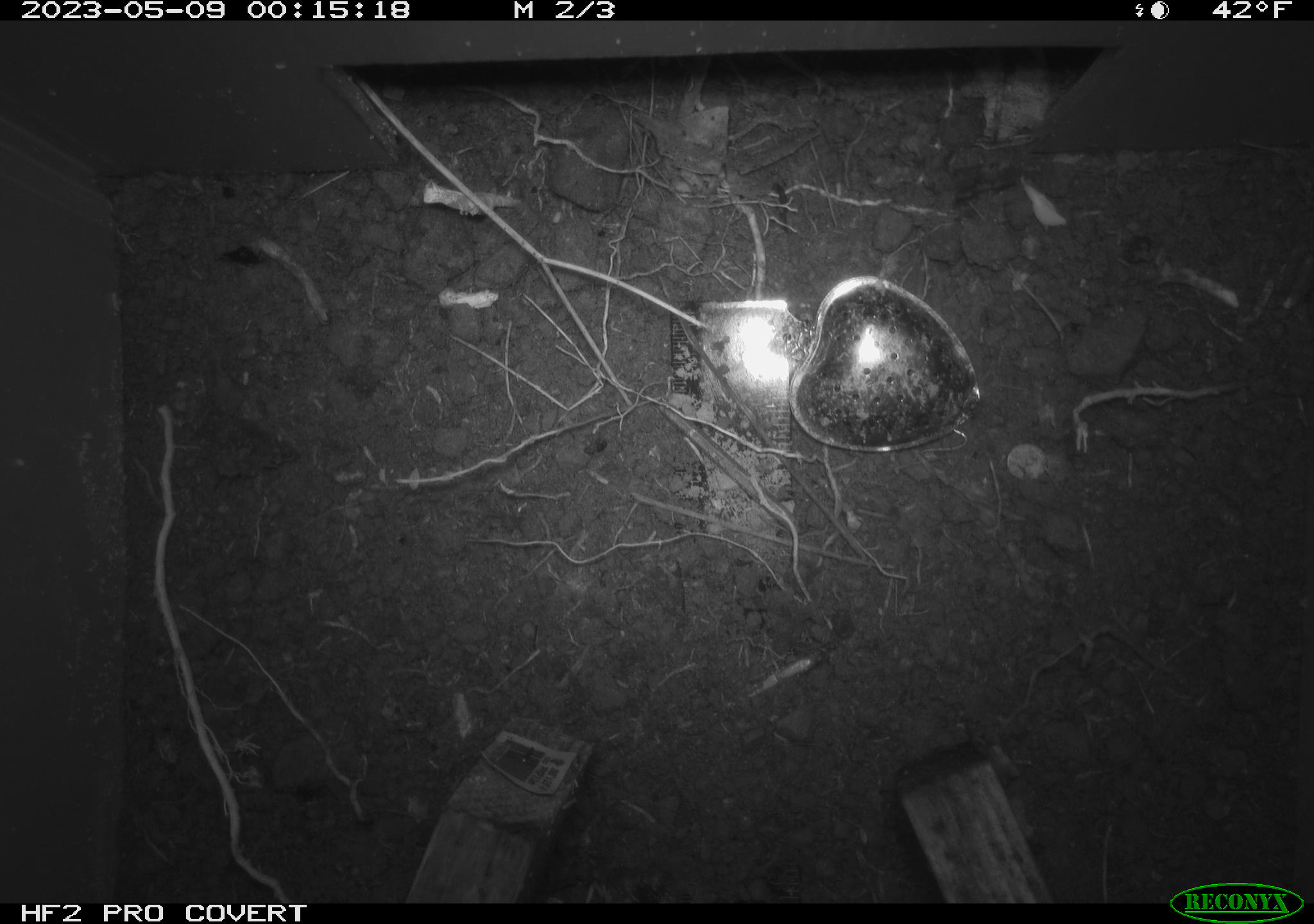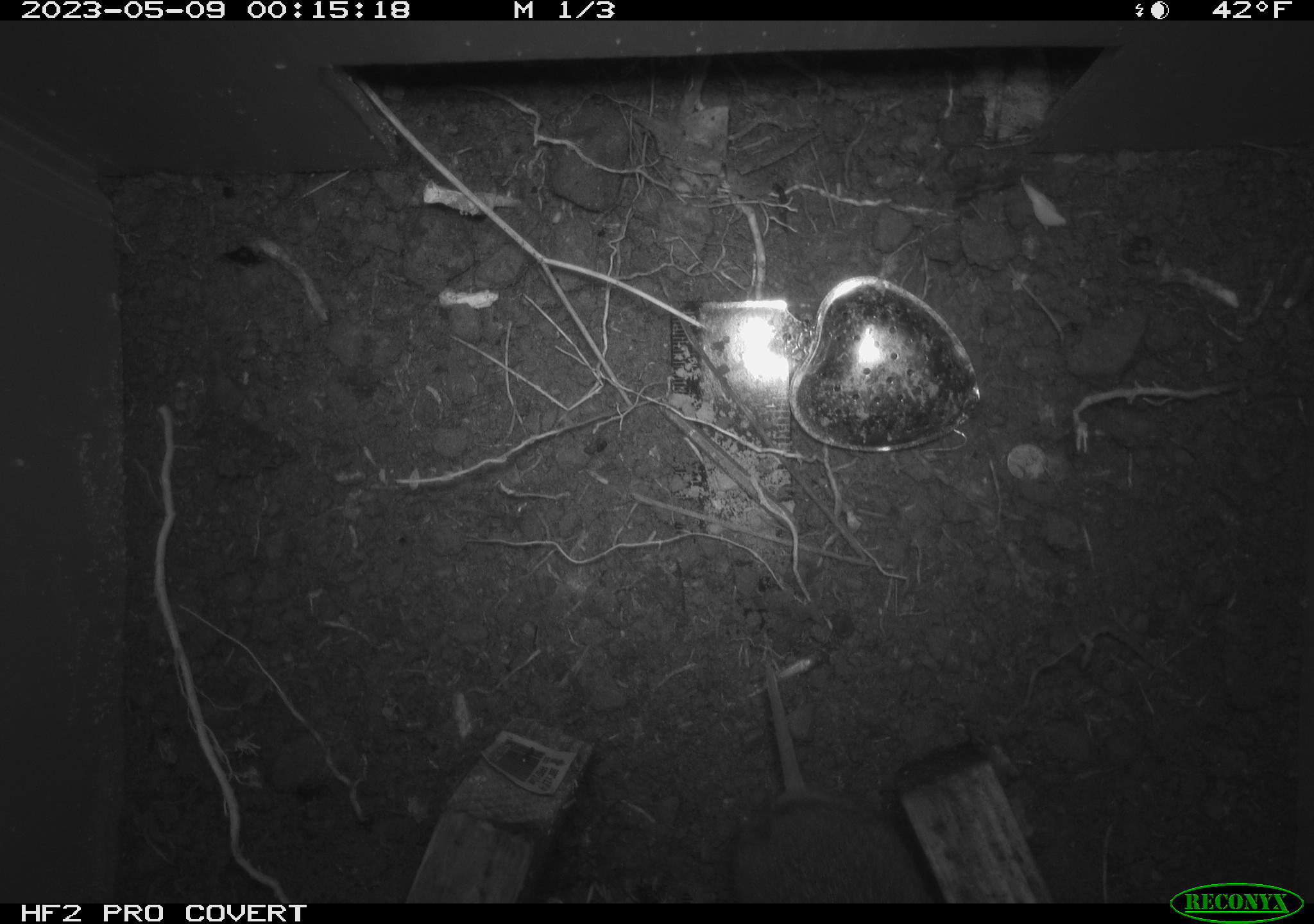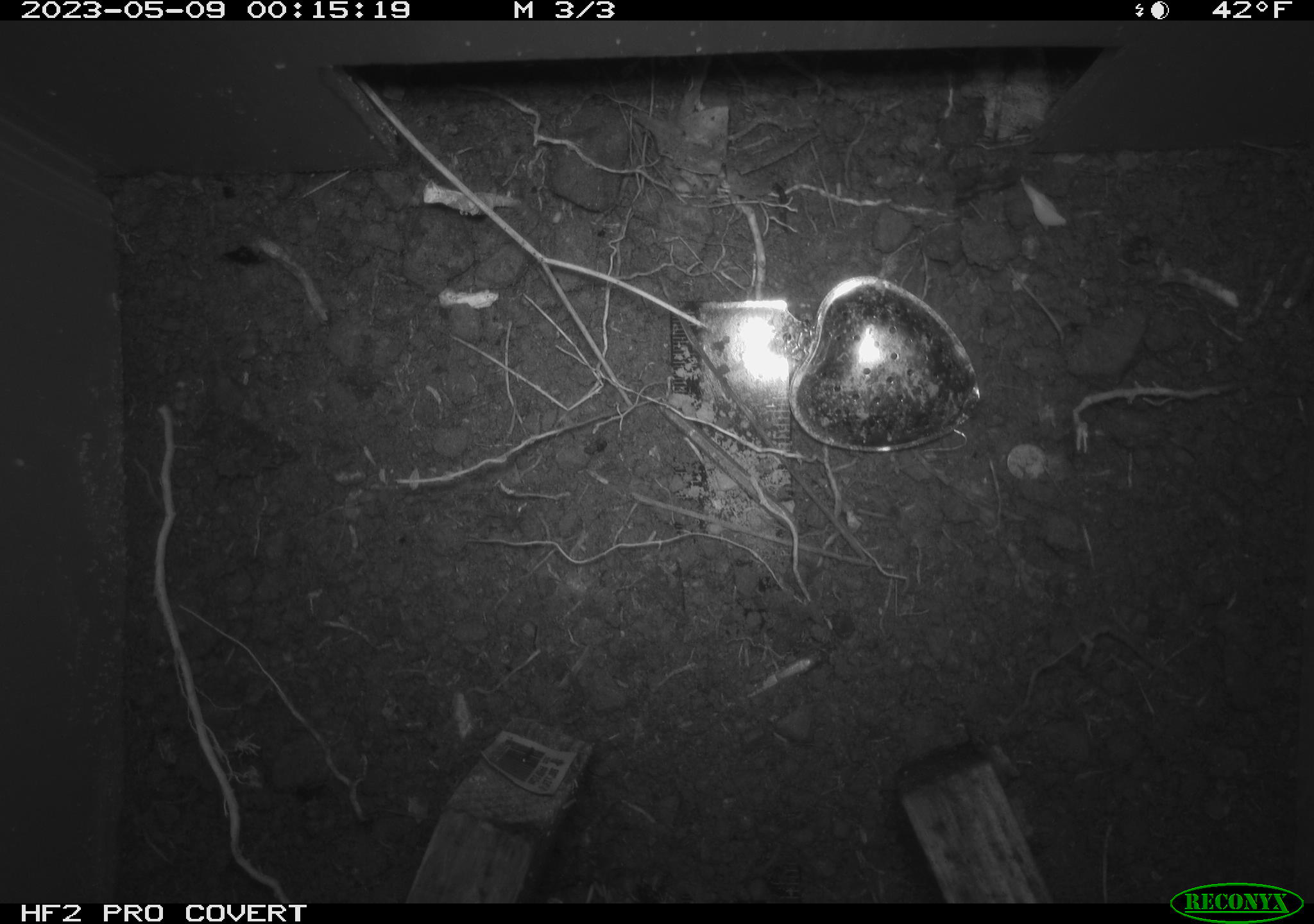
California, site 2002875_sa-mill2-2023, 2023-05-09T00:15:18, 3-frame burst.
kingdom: Animalia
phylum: Chordata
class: Mammalia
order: Rodentia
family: Cricetidae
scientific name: Arvicolinae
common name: voles, lemmings, and muskrats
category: arvicolinae subfamily